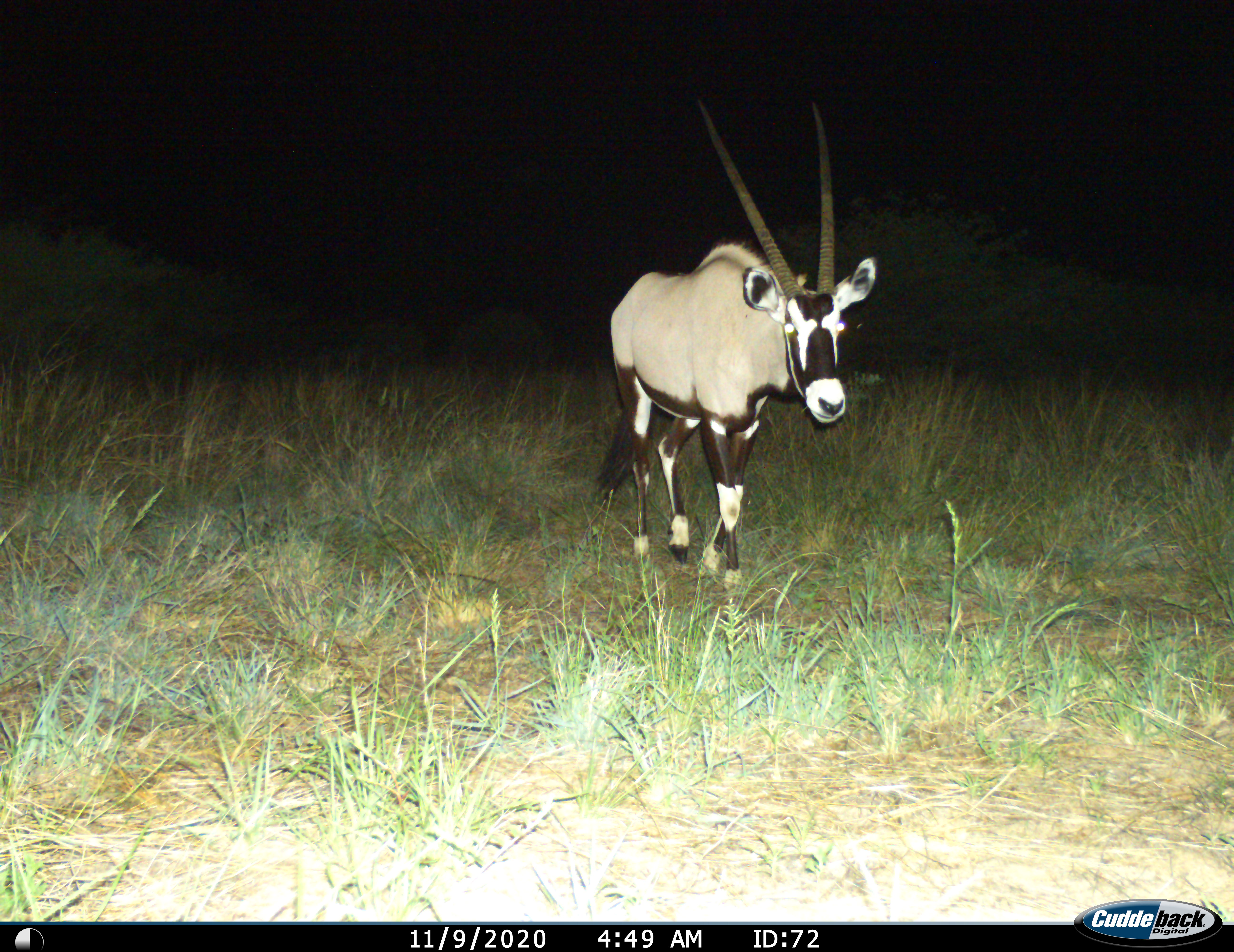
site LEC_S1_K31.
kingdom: Animalia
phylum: Chordata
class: Mammalia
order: Artiodactyla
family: Bovidae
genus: Oryx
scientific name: Oryx gazella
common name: gemsbok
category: oryx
Oryx (gemsbok) (Oryx gazella), count 1. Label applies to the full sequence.